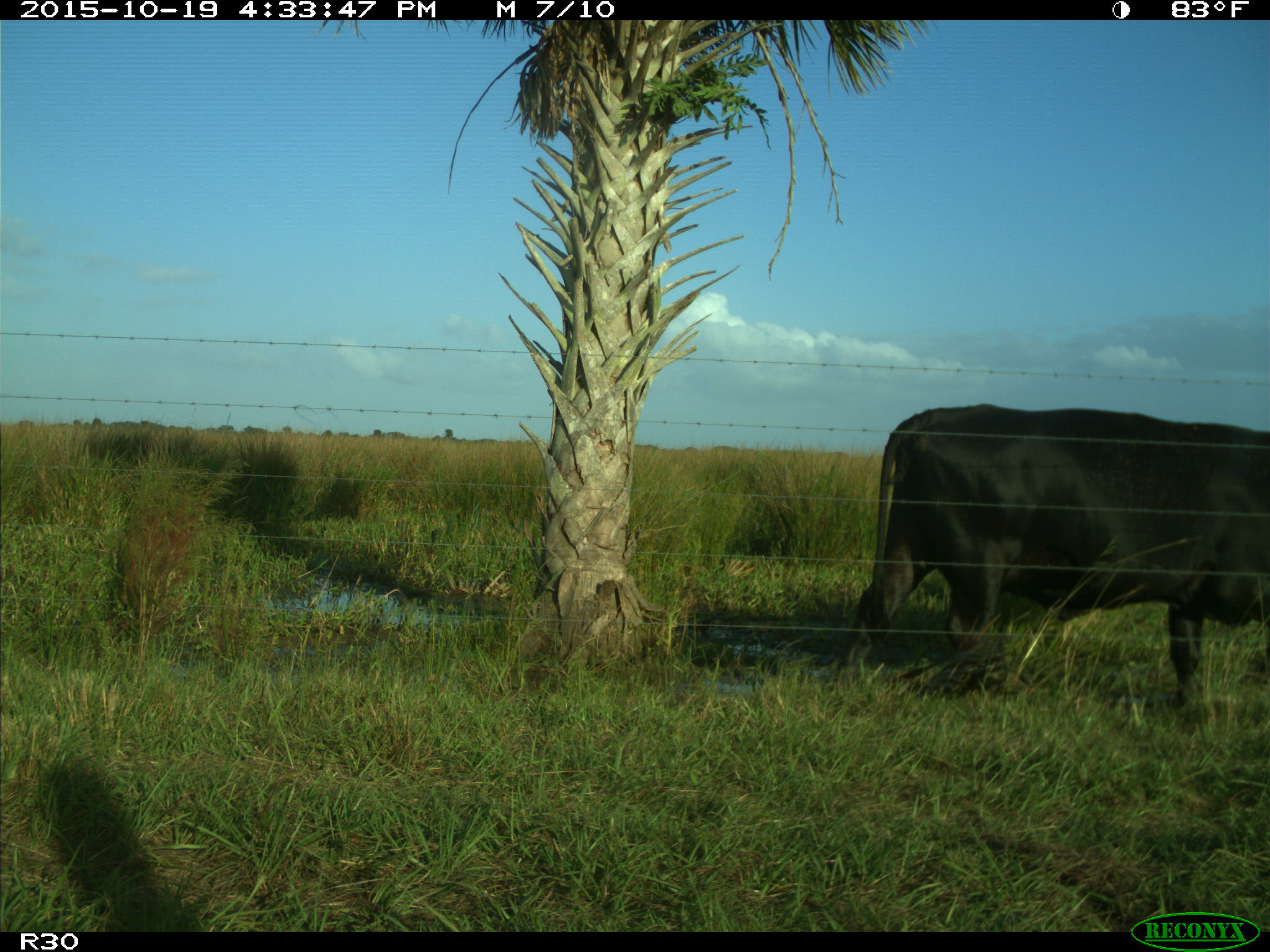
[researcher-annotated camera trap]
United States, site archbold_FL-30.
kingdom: Animalia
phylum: Chordata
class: Mammalia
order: Artiodactyla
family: Bovidae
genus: Bos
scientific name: Bos taurus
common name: domestic cow